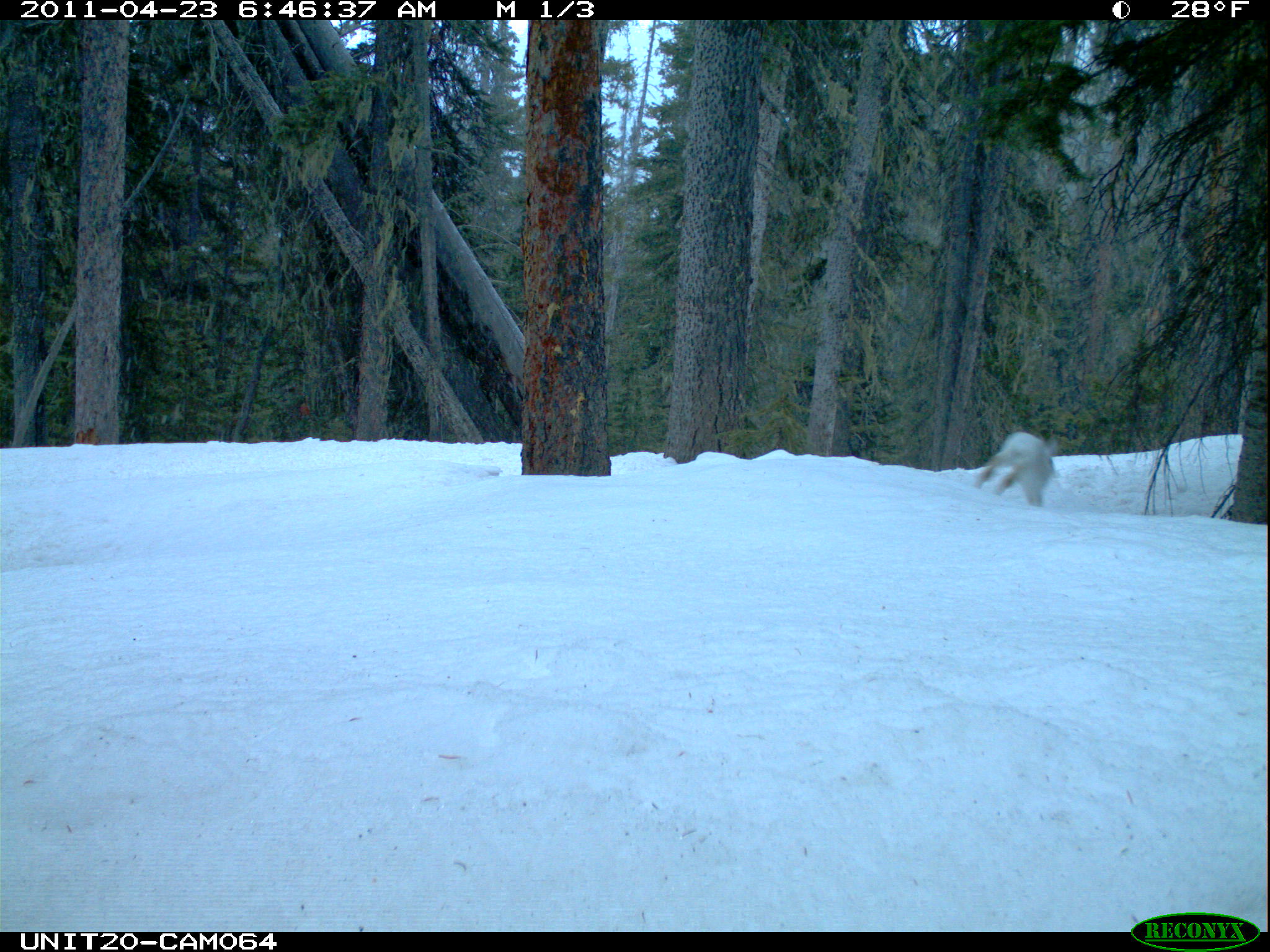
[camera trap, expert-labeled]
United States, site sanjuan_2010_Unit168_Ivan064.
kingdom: Animalia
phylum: Chordata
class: Mammalia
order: Lagomorpha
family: Leporidae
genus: Lepus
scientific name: Lepus americanus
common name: snowshoe hare